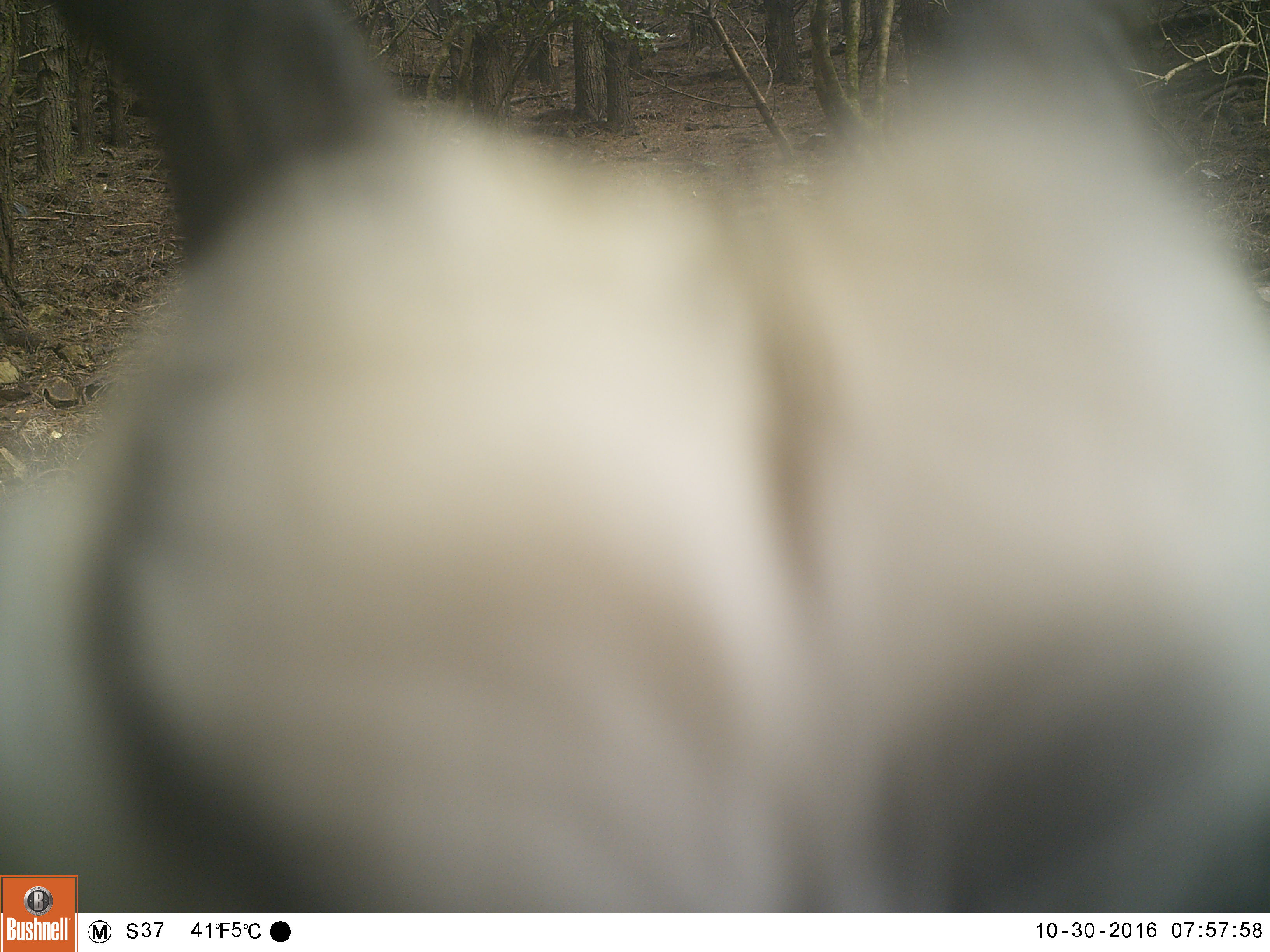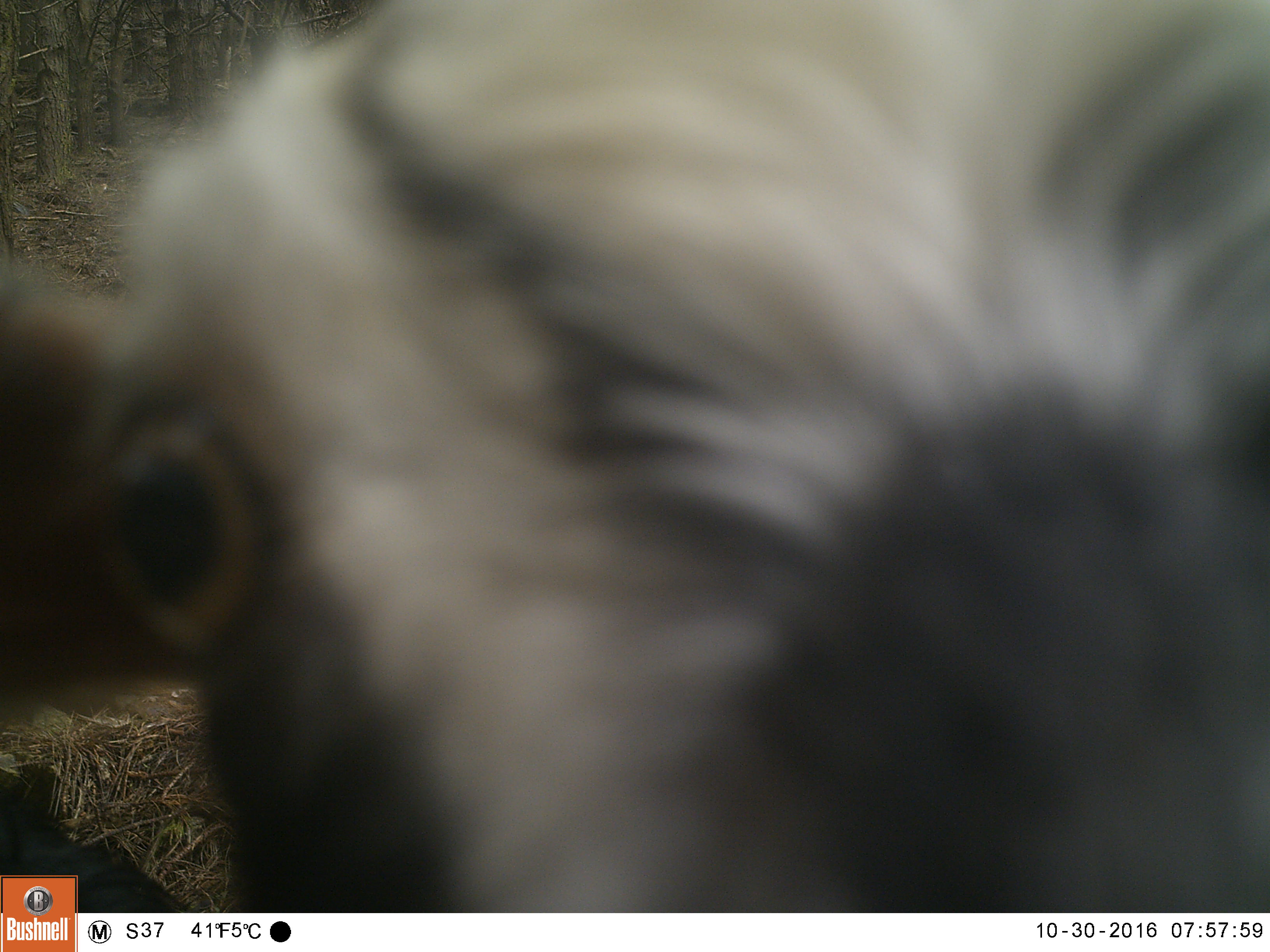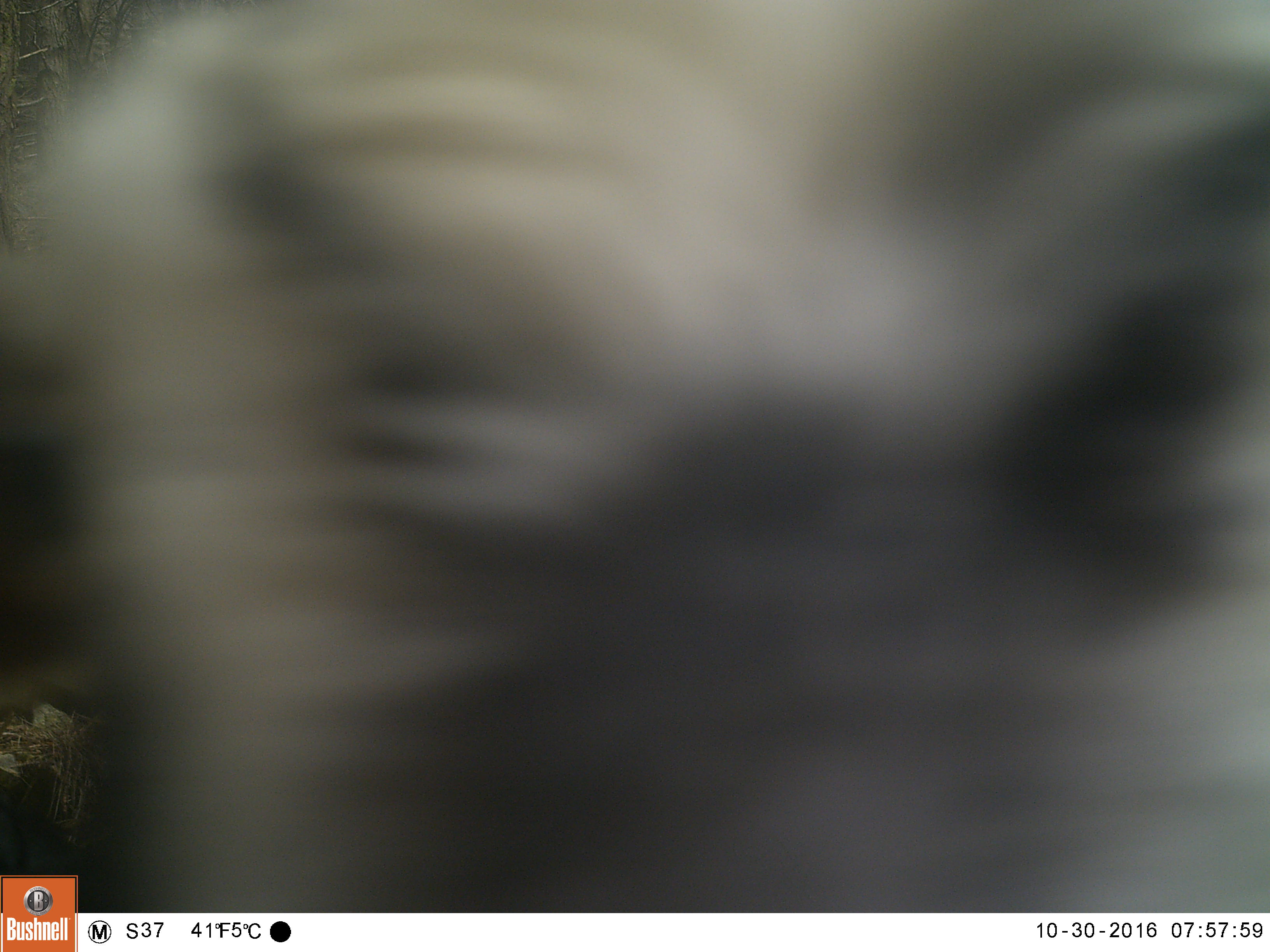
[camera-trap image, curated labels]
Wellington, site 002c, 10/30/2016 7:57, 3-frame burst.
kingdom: Animalia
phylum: Chordata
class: Mammalia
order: Artiodactyla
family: Bovidae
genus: Capra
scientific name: Capra hircus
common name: goat